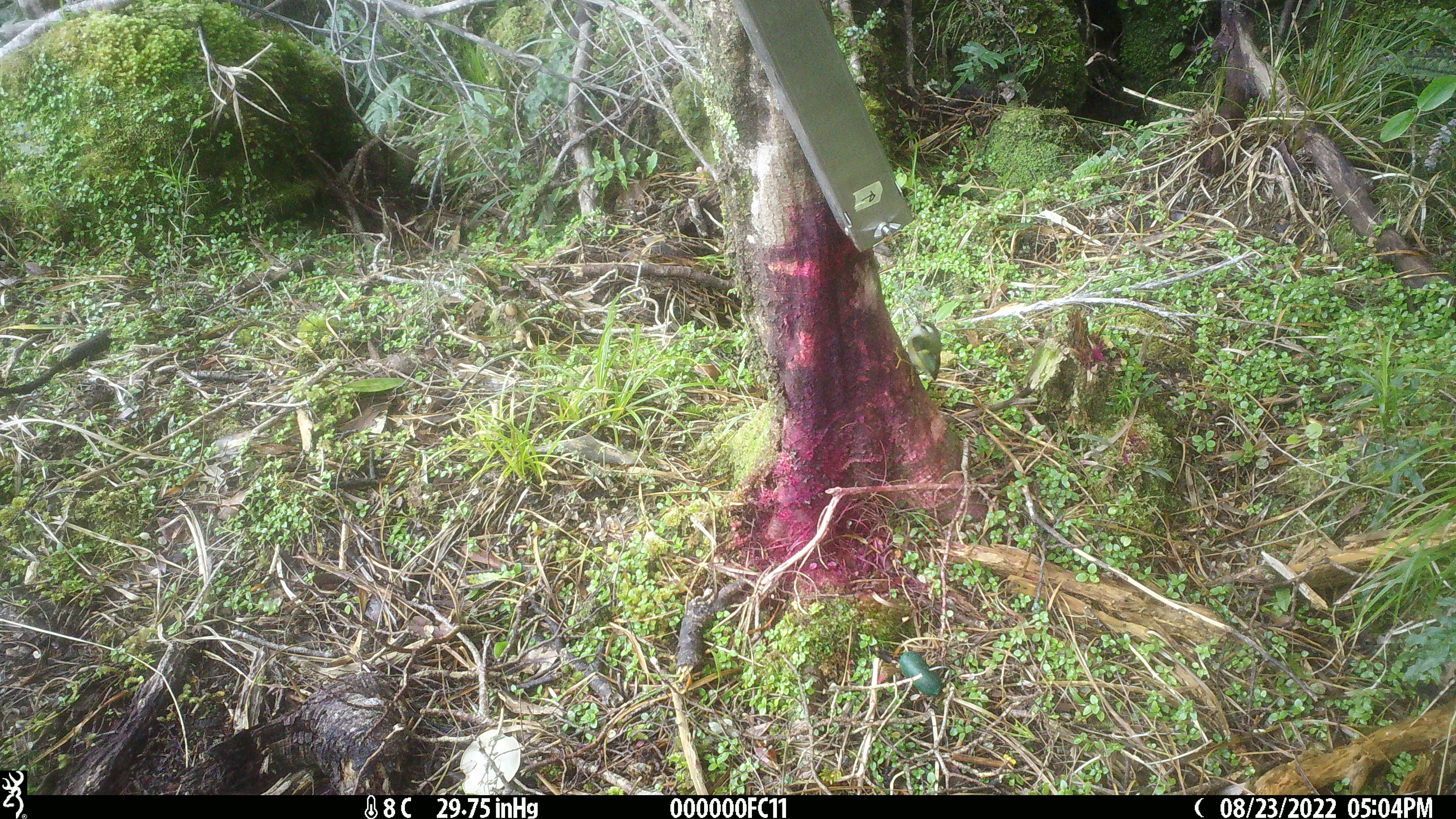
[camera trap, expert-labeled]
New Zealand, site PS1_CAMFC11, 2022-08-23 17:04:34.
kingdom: Animalia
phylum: Chordata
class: Aves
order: Passeriformes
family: Acanthisittidae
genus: Acanthisitta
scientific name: Acanthisitta chloris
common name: rifleman